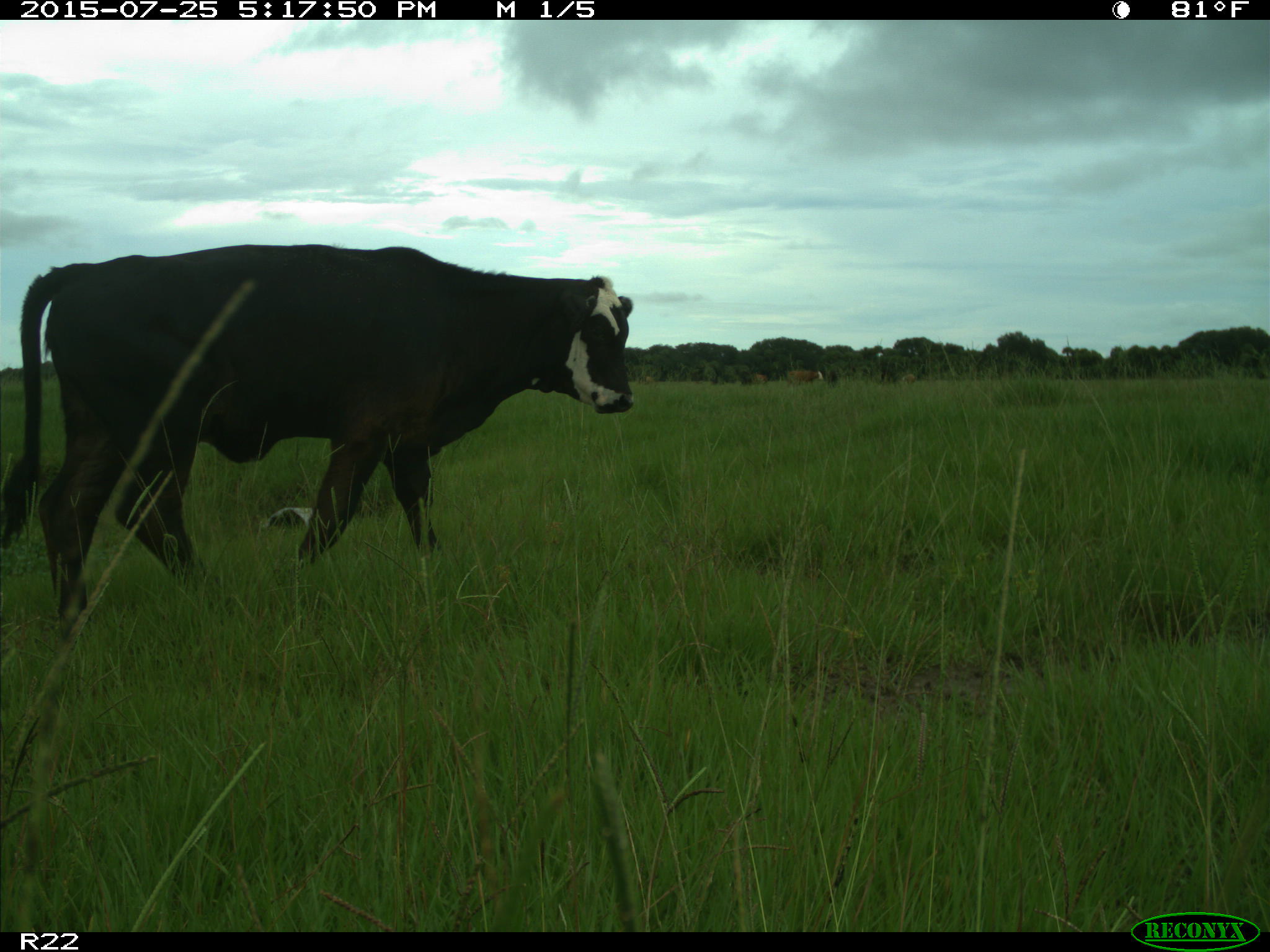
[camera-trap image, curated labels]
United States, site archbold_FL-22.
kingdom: Animalia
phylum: Chordata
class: Mammalia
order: Artiodactyla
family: Bovidae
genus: Bos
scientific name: Bos taurus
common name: domestic cow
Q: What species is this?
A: Bos taurus (domestic cow).